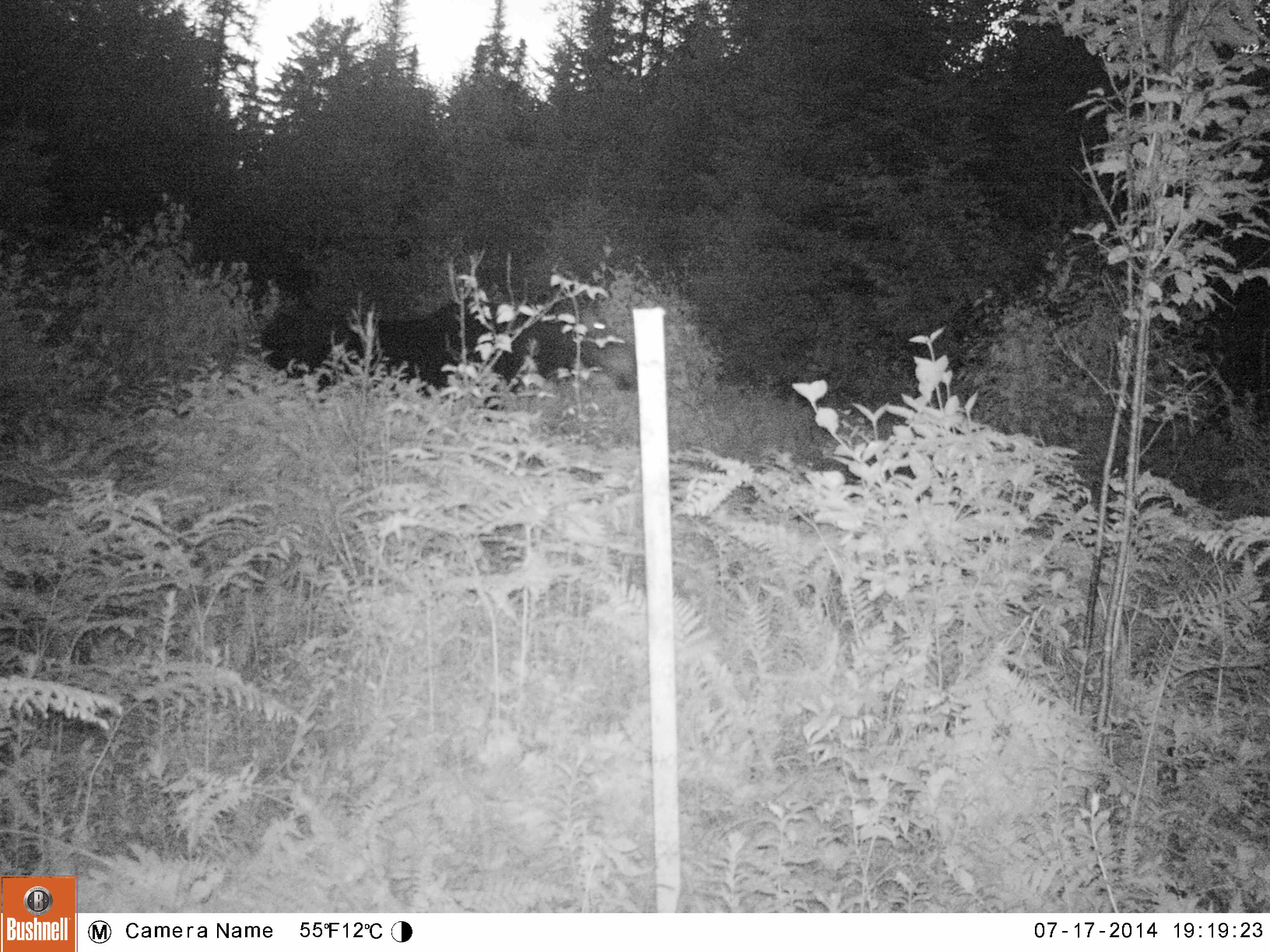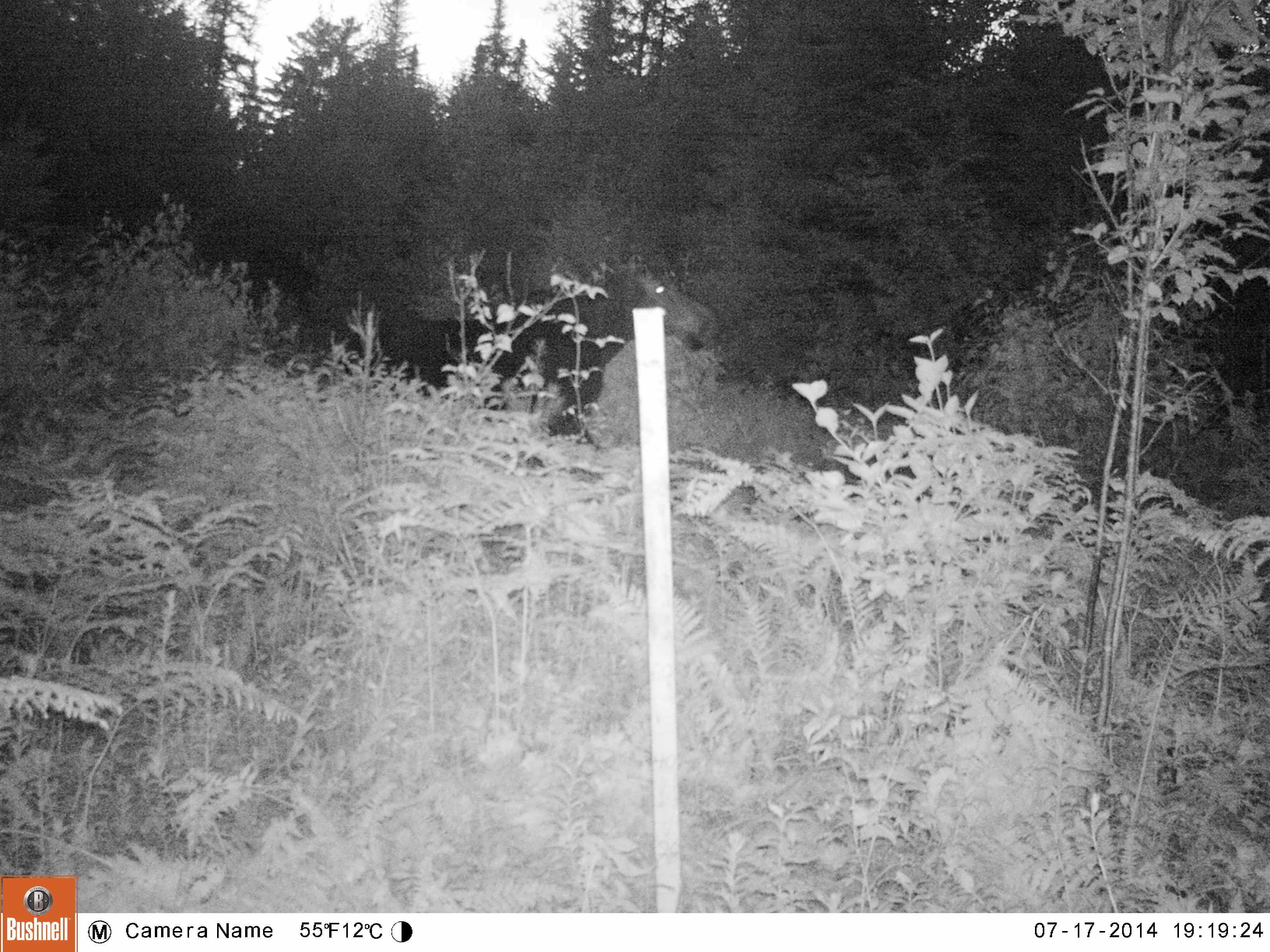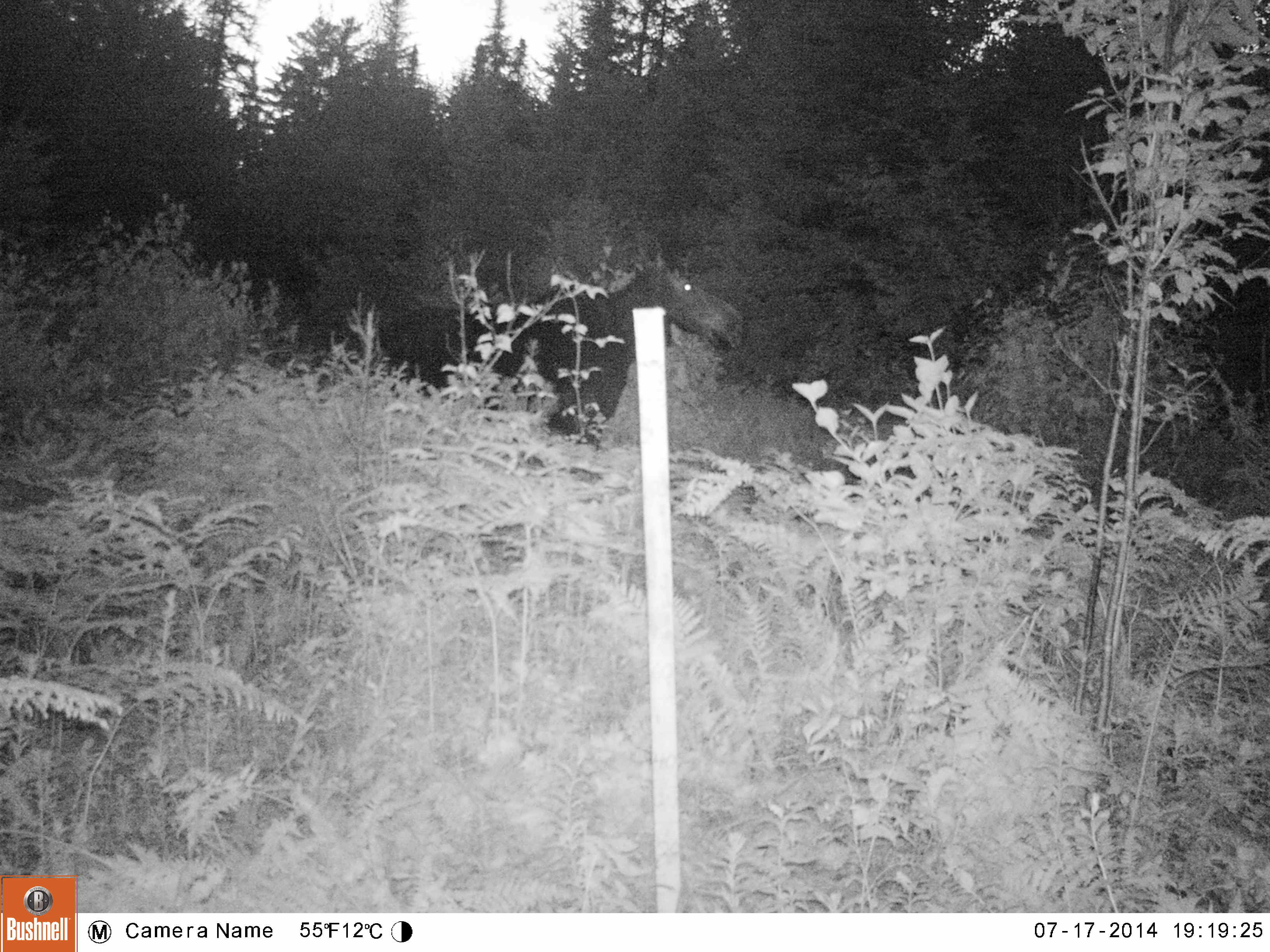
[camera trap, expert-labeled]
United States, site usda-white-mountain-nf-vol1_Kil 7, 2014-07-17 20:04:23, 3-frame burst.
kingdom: Animalia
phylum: Chordata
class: Mammalia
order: Artiodactyla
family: Cervidae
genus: Alces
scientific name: Alces alces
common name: moose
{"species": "moose (Alces alces)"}